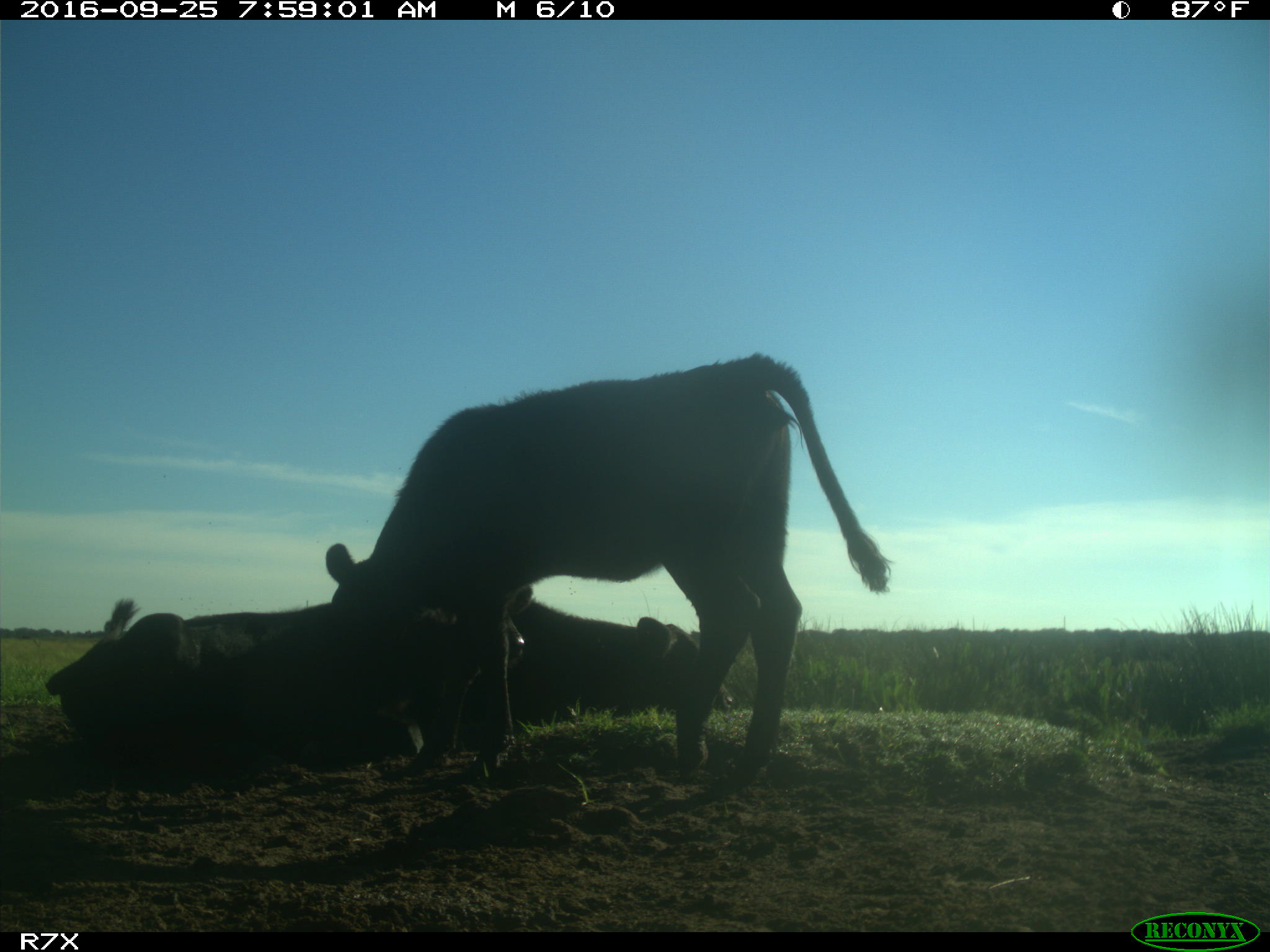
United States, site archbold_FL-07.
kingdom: Animalia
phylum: Chordata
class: Mammalia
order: Artiodactyla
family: Bovidae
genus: Bos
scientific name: Bos taurus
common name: domestic cow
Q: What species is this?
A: Bos taurus (domestic cow).